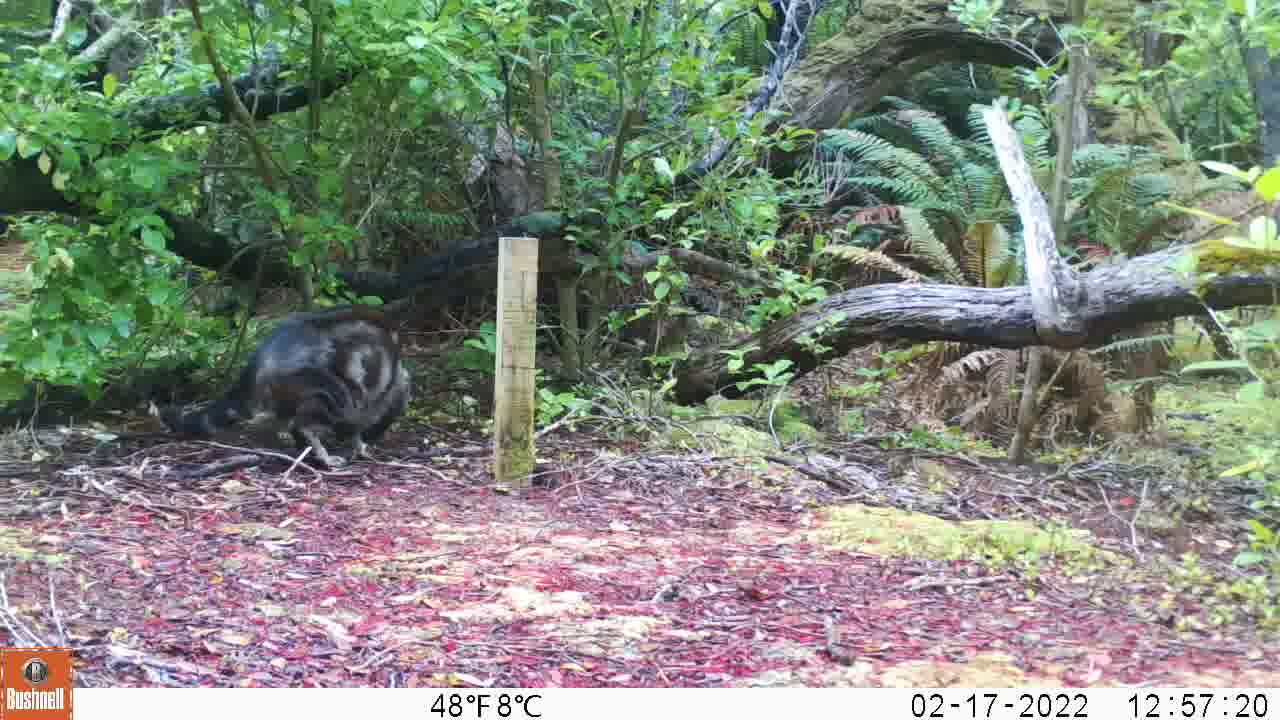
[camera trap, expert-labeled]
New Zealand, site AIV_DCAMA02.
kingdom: Animalia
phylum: Chordata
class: Mammalia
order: Carnivora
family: Felidae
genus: Felis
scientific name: Felis catus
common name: domestic cat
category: cat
Cat (domestic cat) (Felis catus).